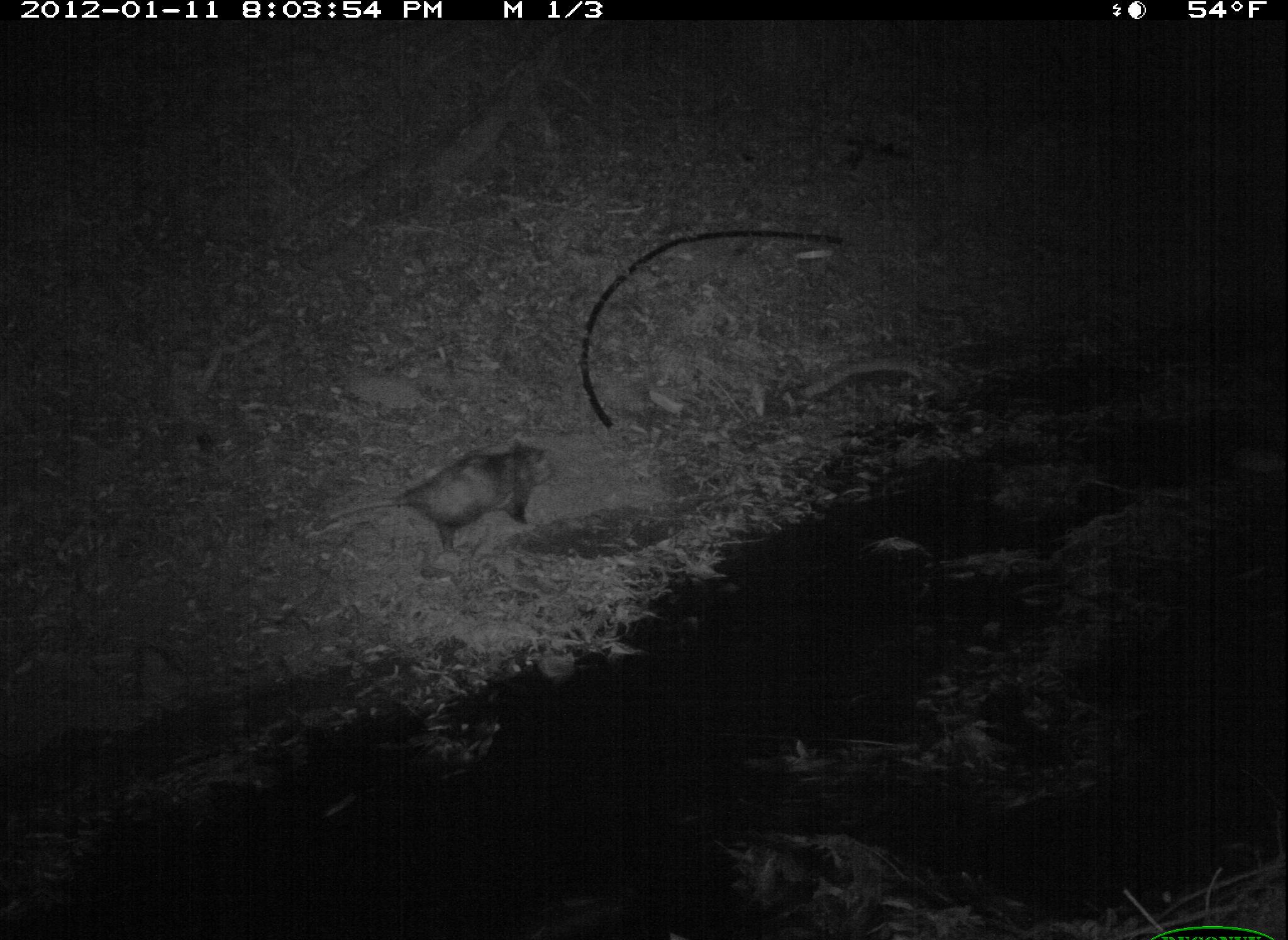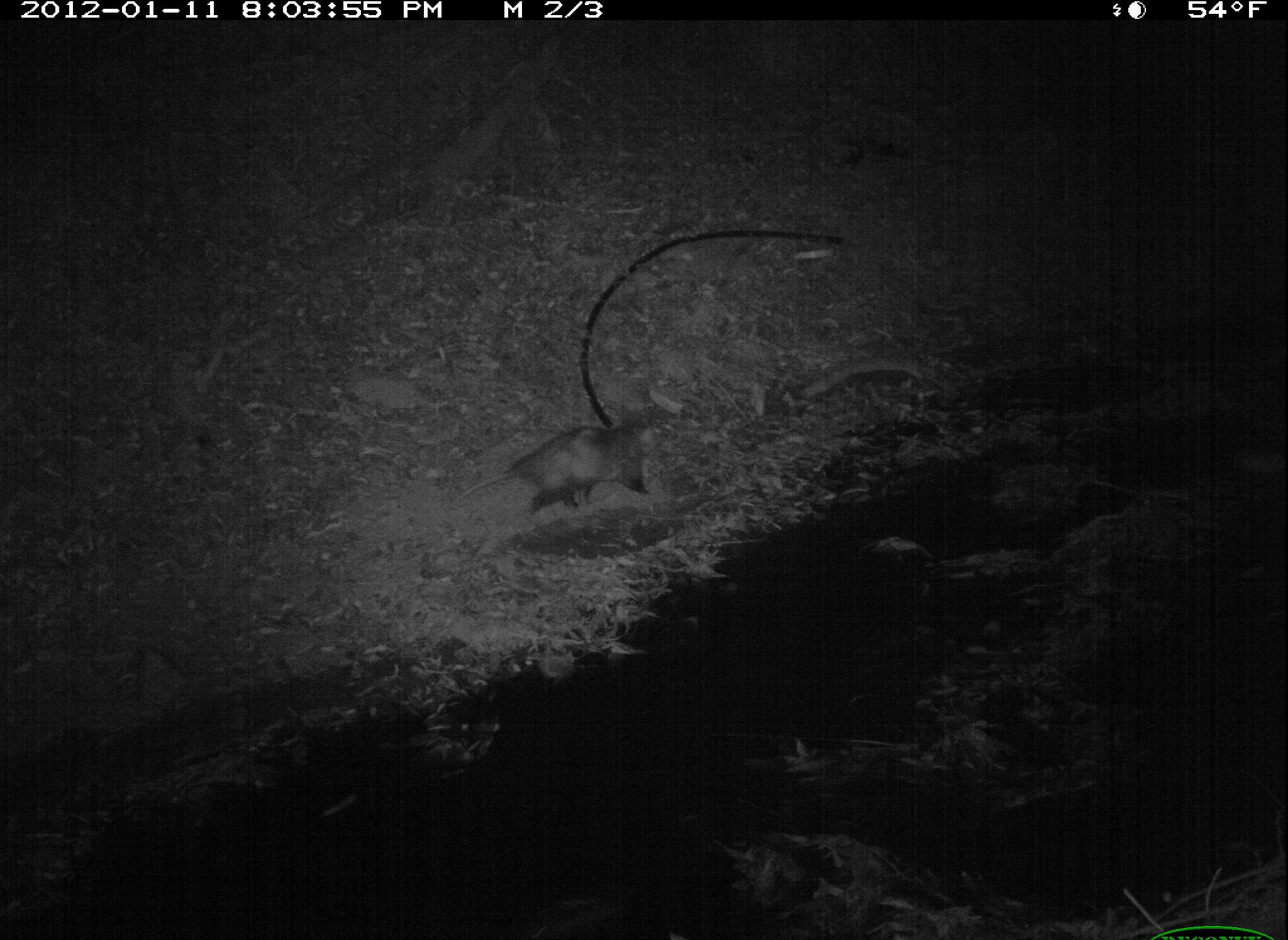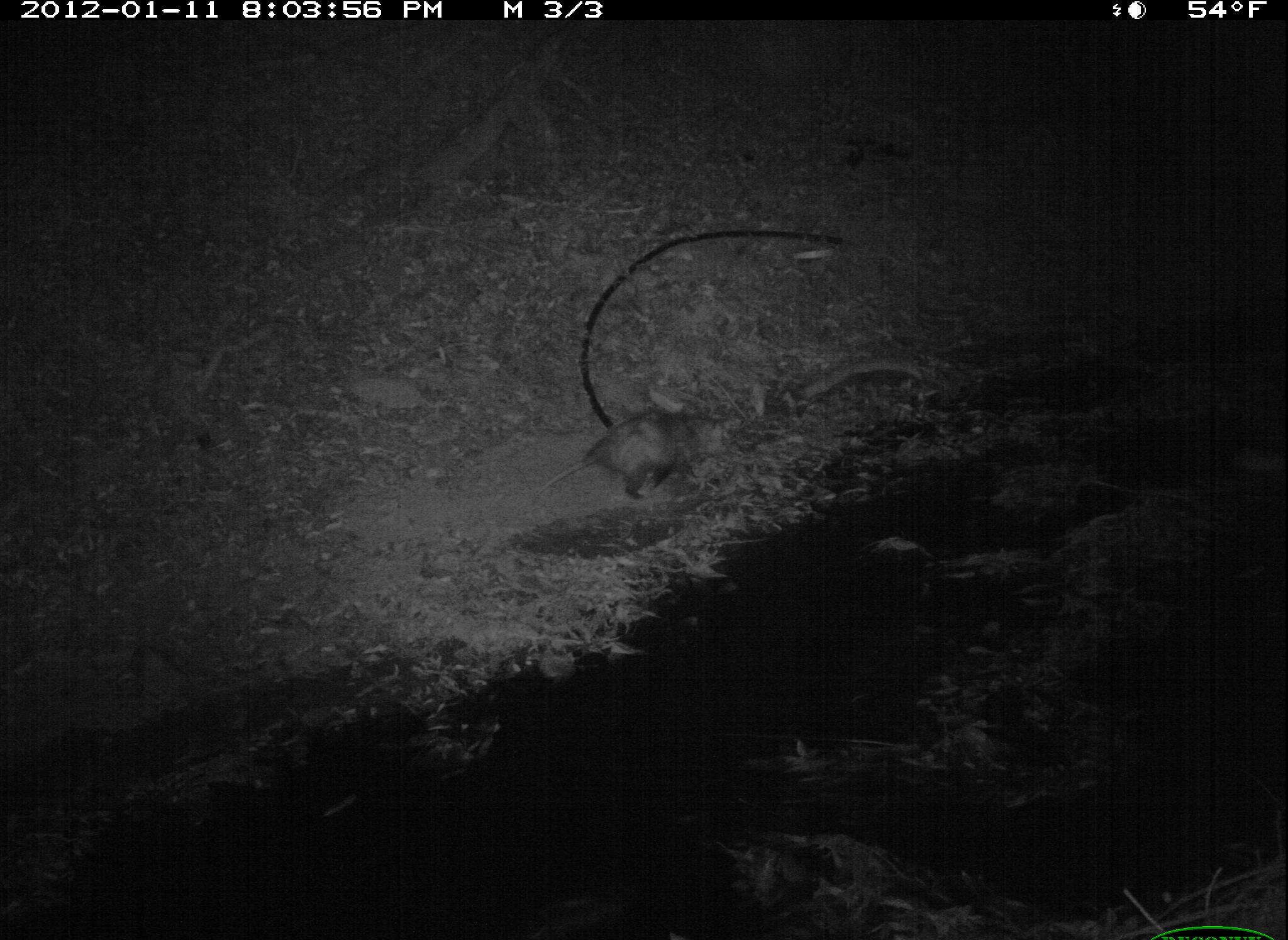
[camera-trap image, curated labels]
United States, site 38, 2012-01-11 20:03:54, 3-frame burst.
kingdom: Animalia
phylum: Chordata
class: Mammalia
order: Didelphimorphia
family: Didelphidae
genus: Didelphis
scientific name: Didelphis virginiana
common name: virginia opossum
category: opossum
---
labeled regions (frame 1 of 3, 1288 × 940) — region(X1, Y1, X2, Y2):
opossum: region(317, 437, 562, 557)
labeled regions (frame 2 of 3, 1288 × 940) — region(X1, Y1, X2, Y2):
opossum: region(451, 411, 683, 528)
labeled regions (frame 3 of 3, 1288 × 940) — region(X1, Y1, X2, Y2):
opossum: region(536, 396, 740, 507)